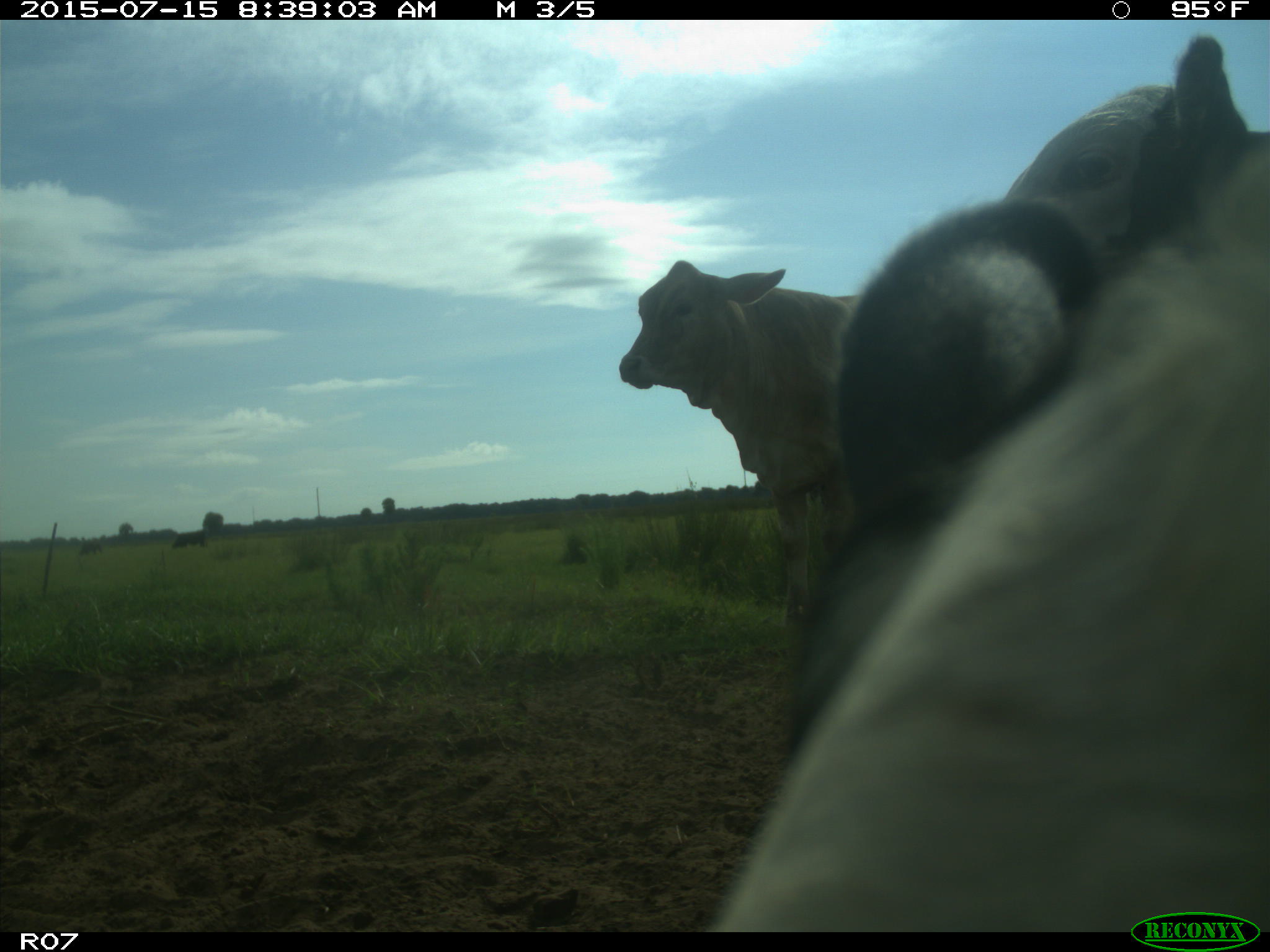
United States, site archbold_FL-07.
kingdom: Animalia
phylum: Chordata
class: Mammalia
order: Artiodactyla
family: Bovidae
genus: Bos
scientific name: Bos taurus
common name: domestic cow